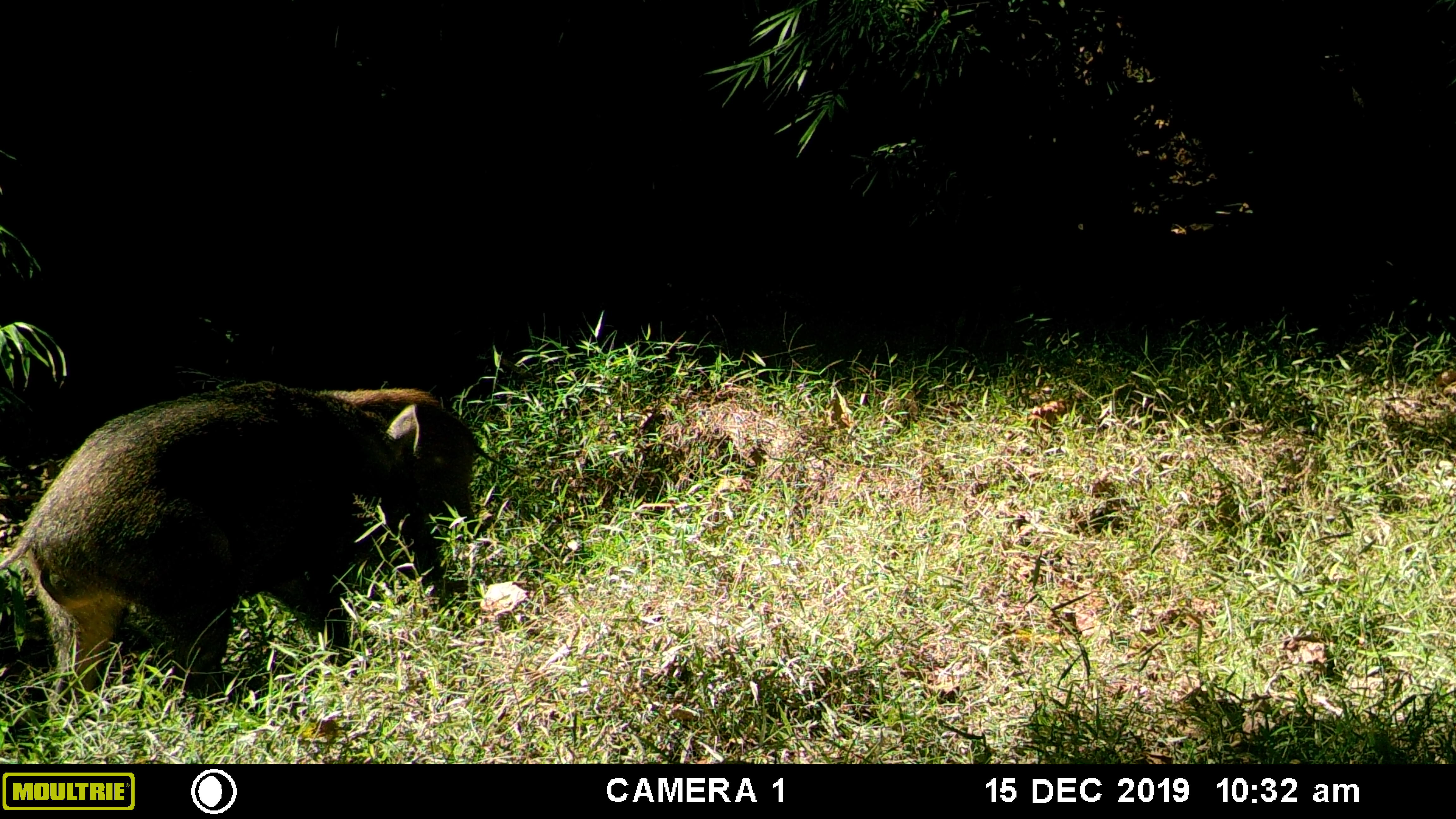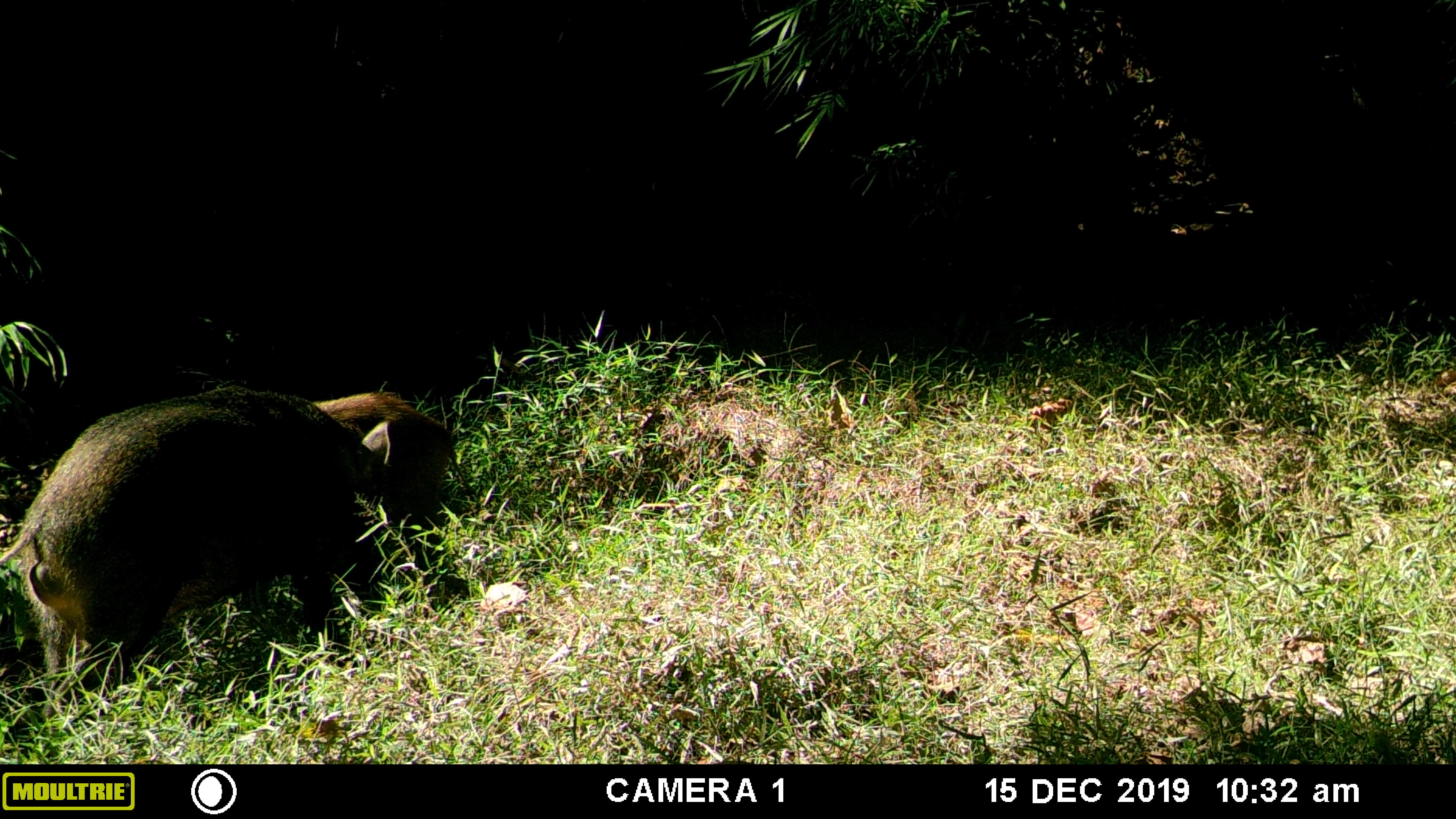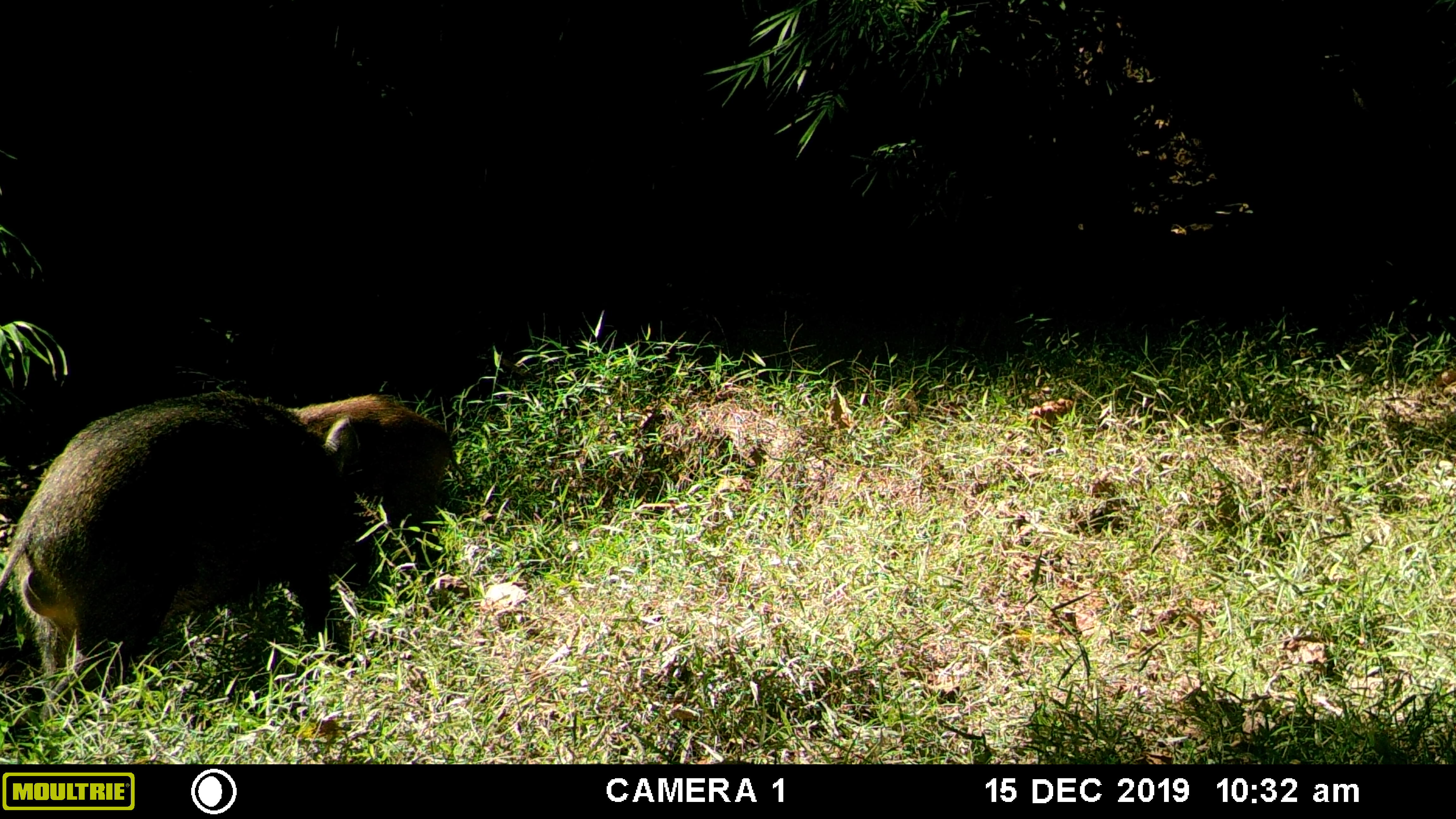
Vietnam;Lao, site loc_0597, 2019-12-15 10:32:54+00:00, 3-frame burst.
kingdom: Animalia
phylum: Chordata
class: Mammalia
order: Artiodactyla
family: Suidae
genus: Sus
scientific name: Sus scrofa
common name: eurasian wild pig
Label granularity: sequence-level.